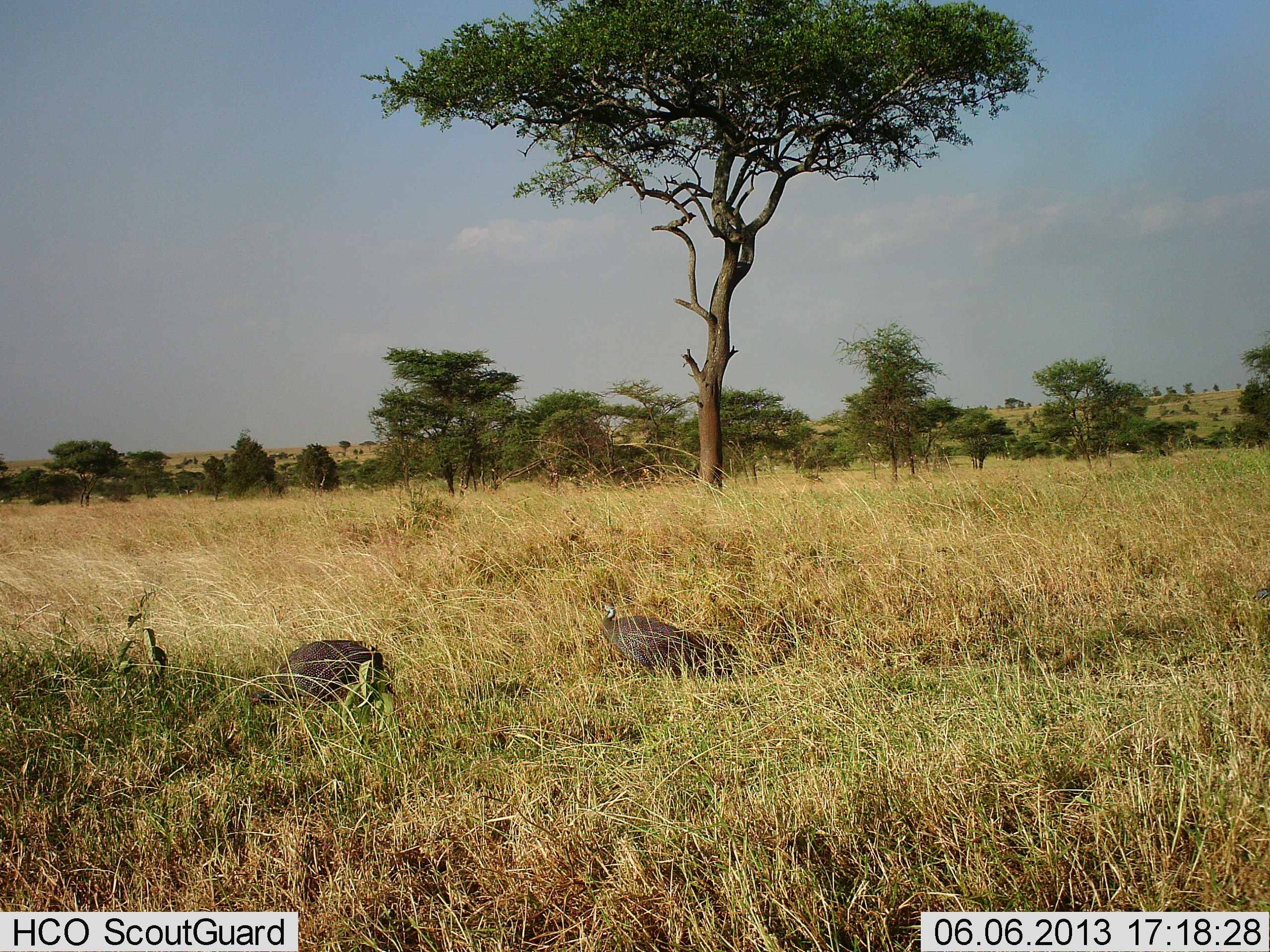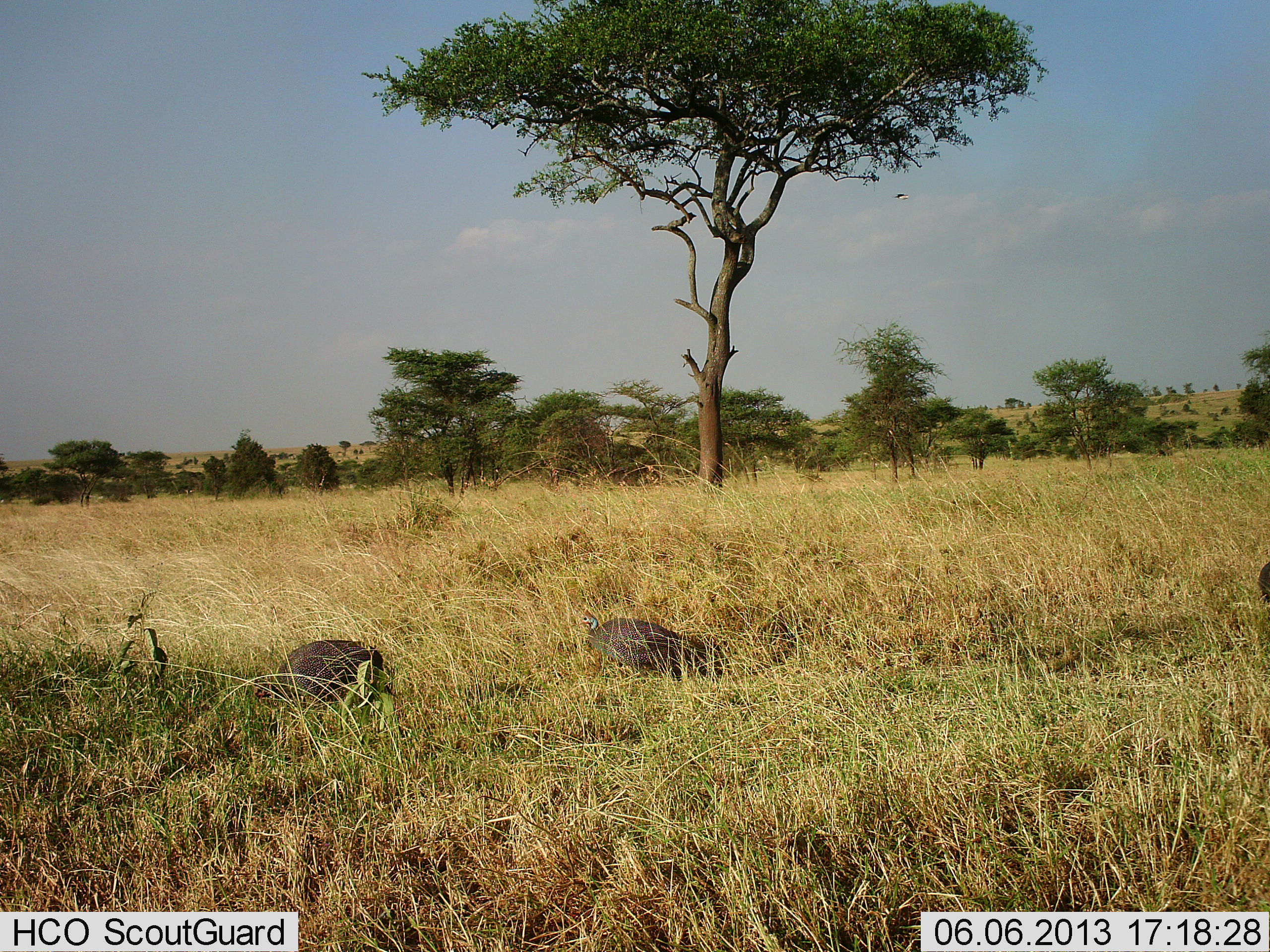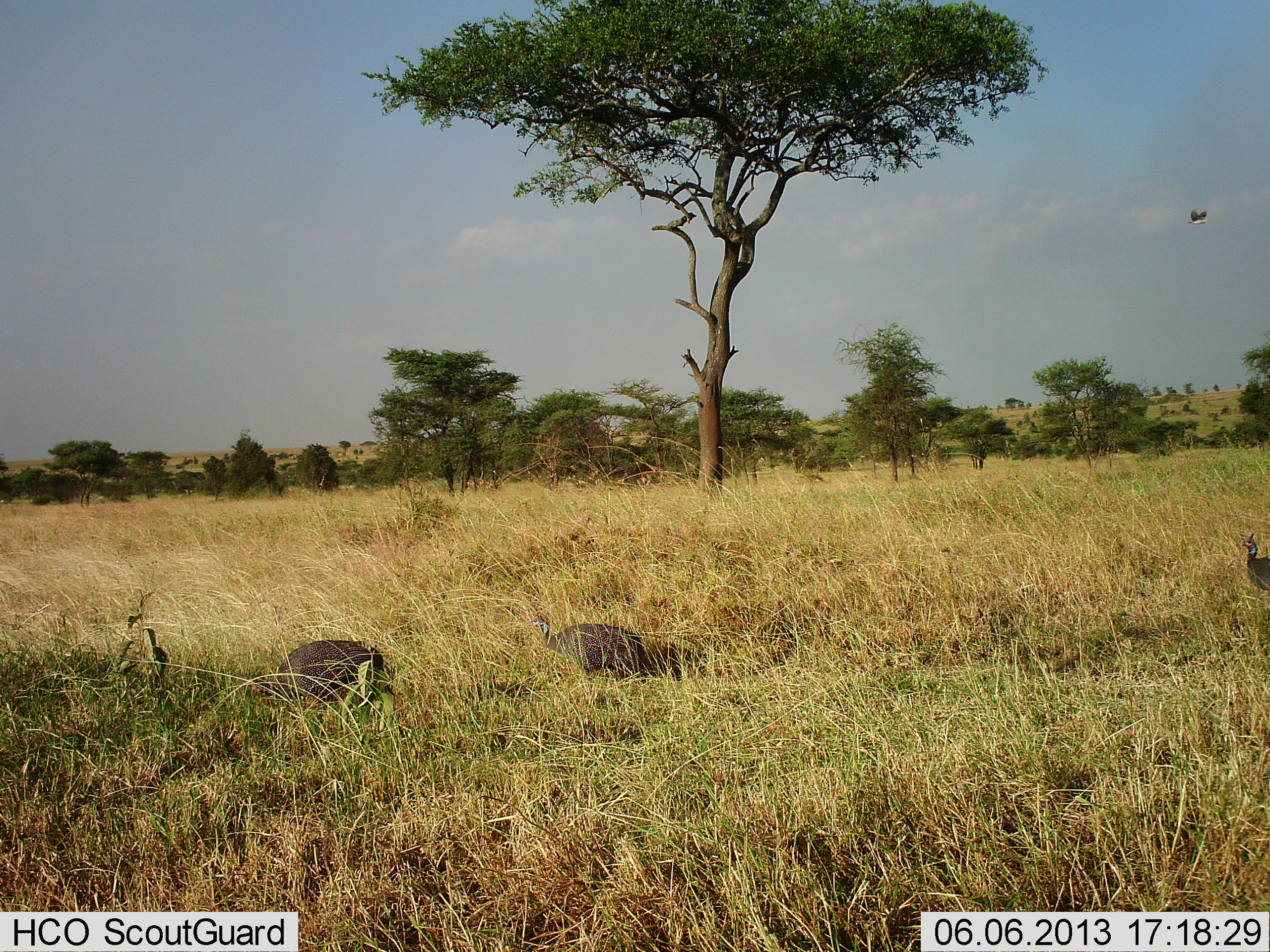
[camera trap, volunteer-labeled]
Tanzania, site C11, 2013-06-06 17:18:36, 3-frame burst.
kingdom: Animalia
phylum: Chordata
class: Aves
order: Galliformes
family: Numididae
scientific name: Numididae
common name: guinea fowl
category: guineafowl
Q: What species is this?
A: Guineafowl (guinea fowl) (Numididae).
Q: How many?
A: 3.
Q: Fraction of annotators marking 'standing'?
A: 31%.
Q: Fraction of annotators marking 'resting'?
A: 0%.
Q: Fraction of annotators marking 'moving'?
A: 77%.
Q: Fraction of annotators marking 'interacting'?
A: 0%.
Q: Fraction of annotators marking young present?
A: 0%.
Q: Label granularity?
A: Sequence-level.